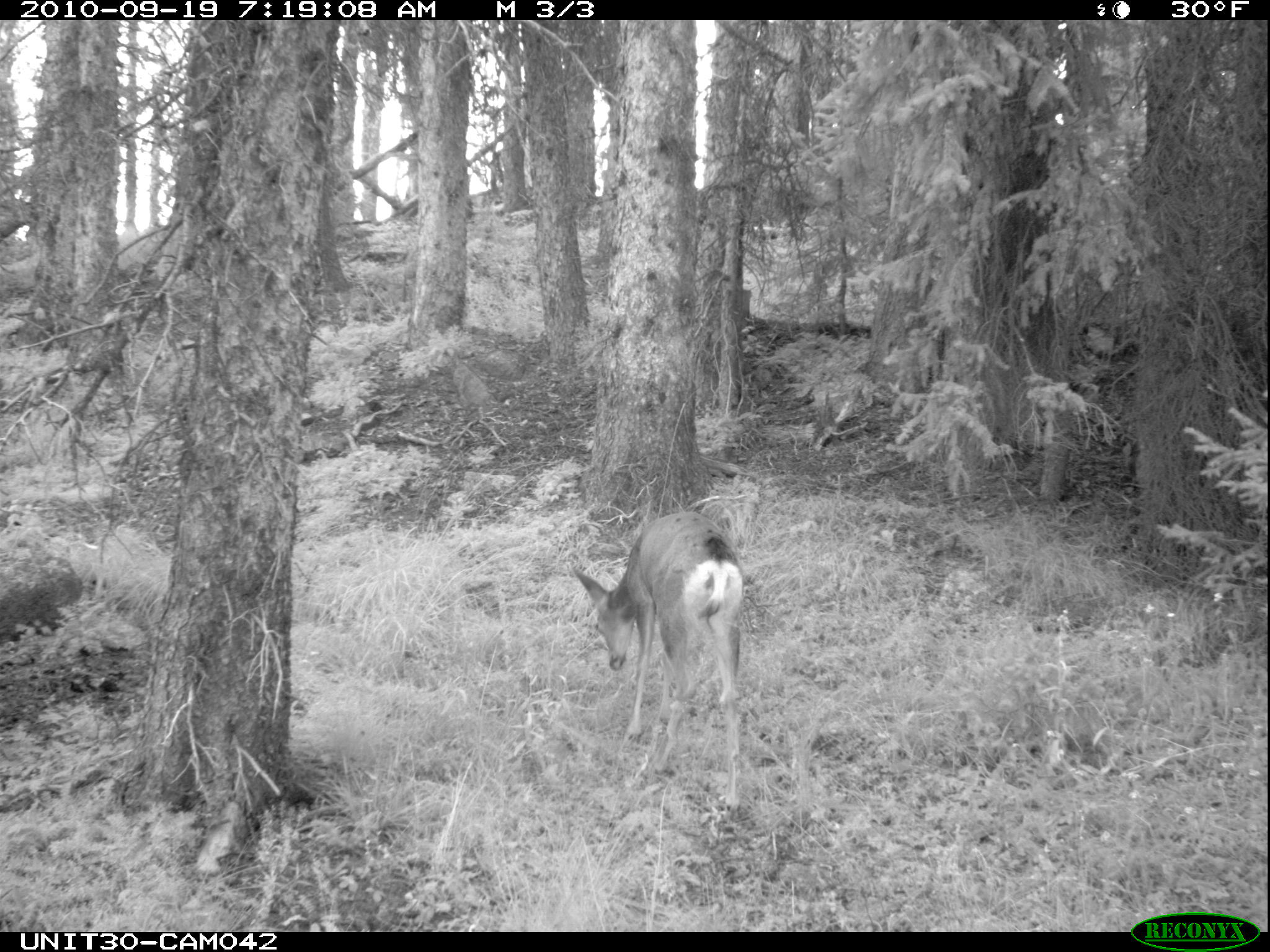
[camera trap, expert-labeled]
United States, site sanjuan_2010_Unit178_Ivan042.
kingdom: Animalia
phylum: Chordata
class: Mammalia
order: Artiodactyla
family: Cervidae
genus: Odocoileus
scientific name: Odocoileus hemionus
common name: mule deer